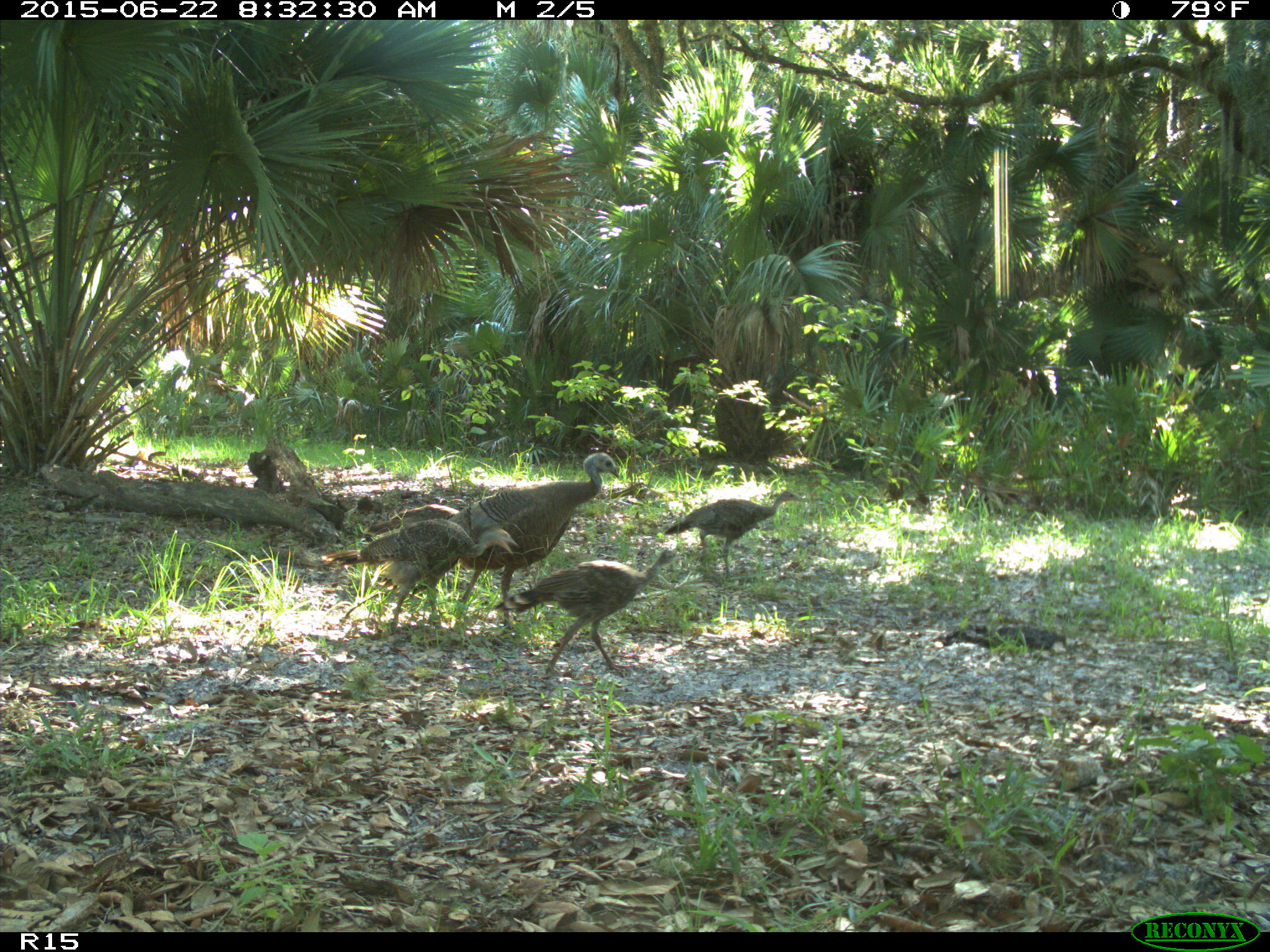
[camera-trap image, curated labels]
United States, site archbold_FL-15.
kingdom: Animalia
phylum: Chordata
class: Aves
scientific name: Aves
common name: birds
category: unidentified bird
Unidentified bird (birds) (Aves).